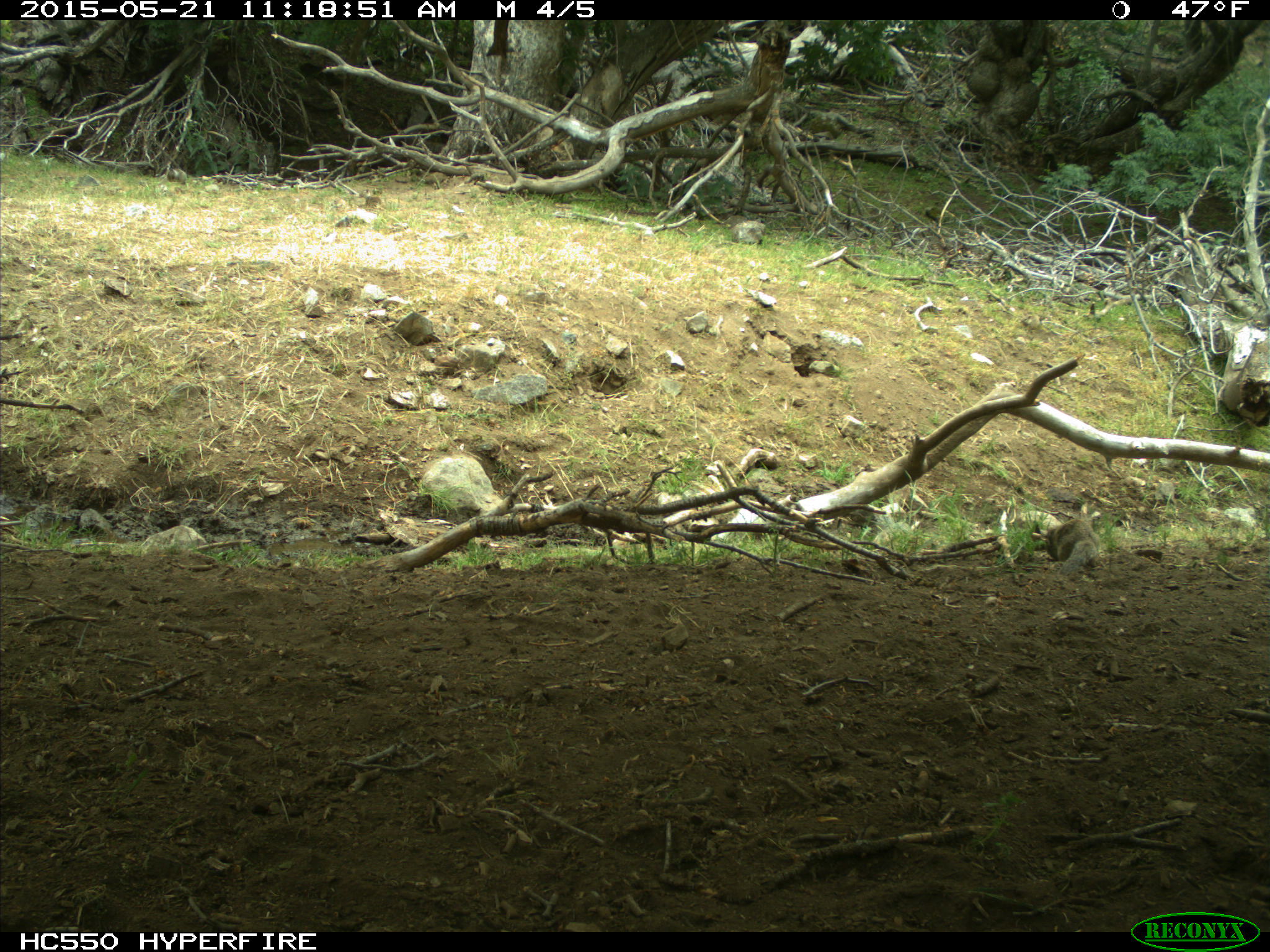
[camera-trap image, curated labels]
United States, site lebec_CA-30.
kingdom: Animalia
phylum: Chordata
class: Mammalia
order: Rodentia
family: Sciuridae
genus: Otospermophilus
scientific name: Otospermophilus beecheyi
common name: california ground squirrel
Otospermophilus beecheyi (california ground squirrel).